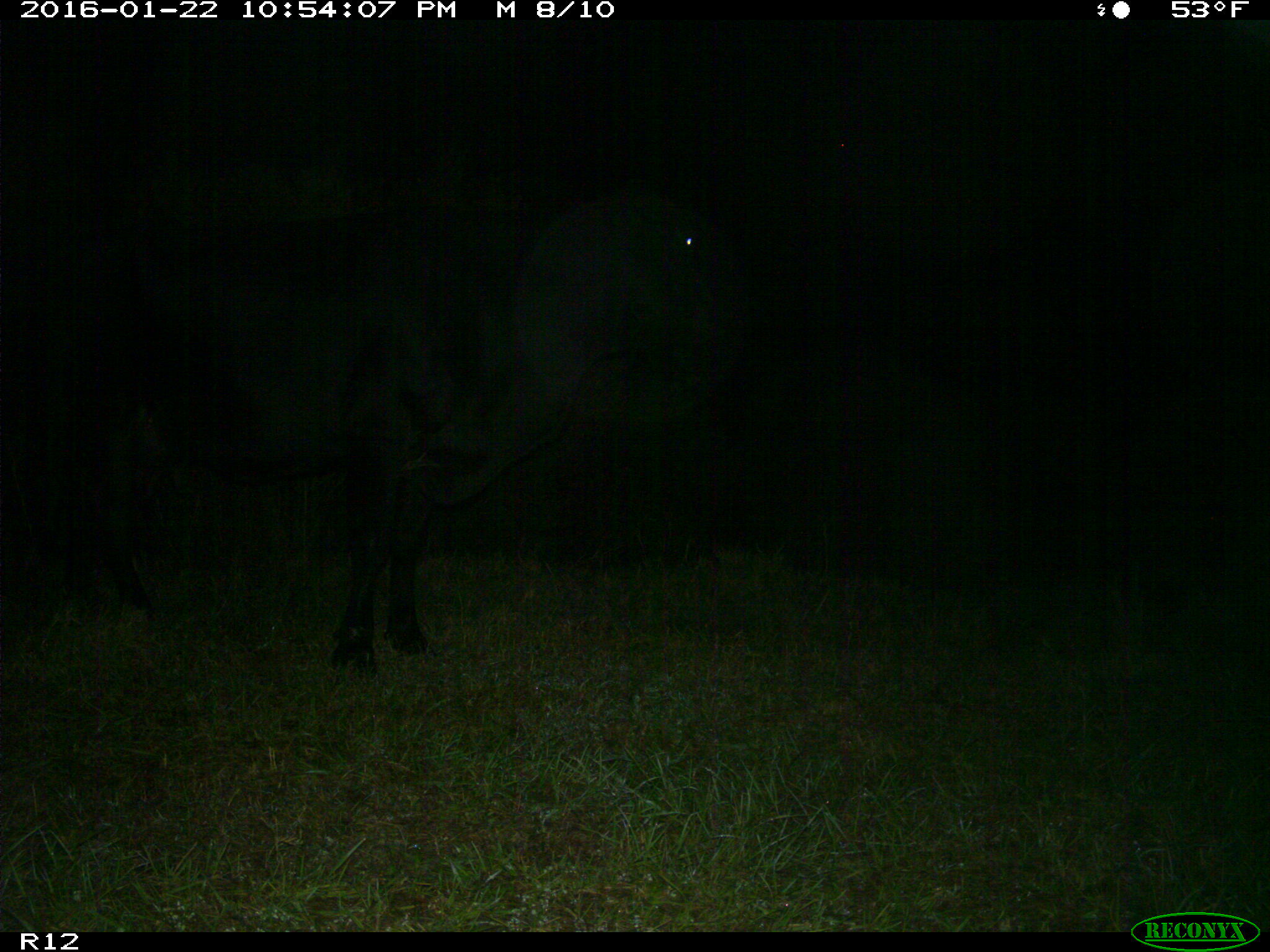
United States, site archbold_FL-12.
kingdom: Animalia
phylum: Chordata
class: Mammalia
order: Artiodactyla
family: Bovidae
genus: Bos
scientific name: Bos taurus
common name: domestic cow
Bos taurus (domestic cow).